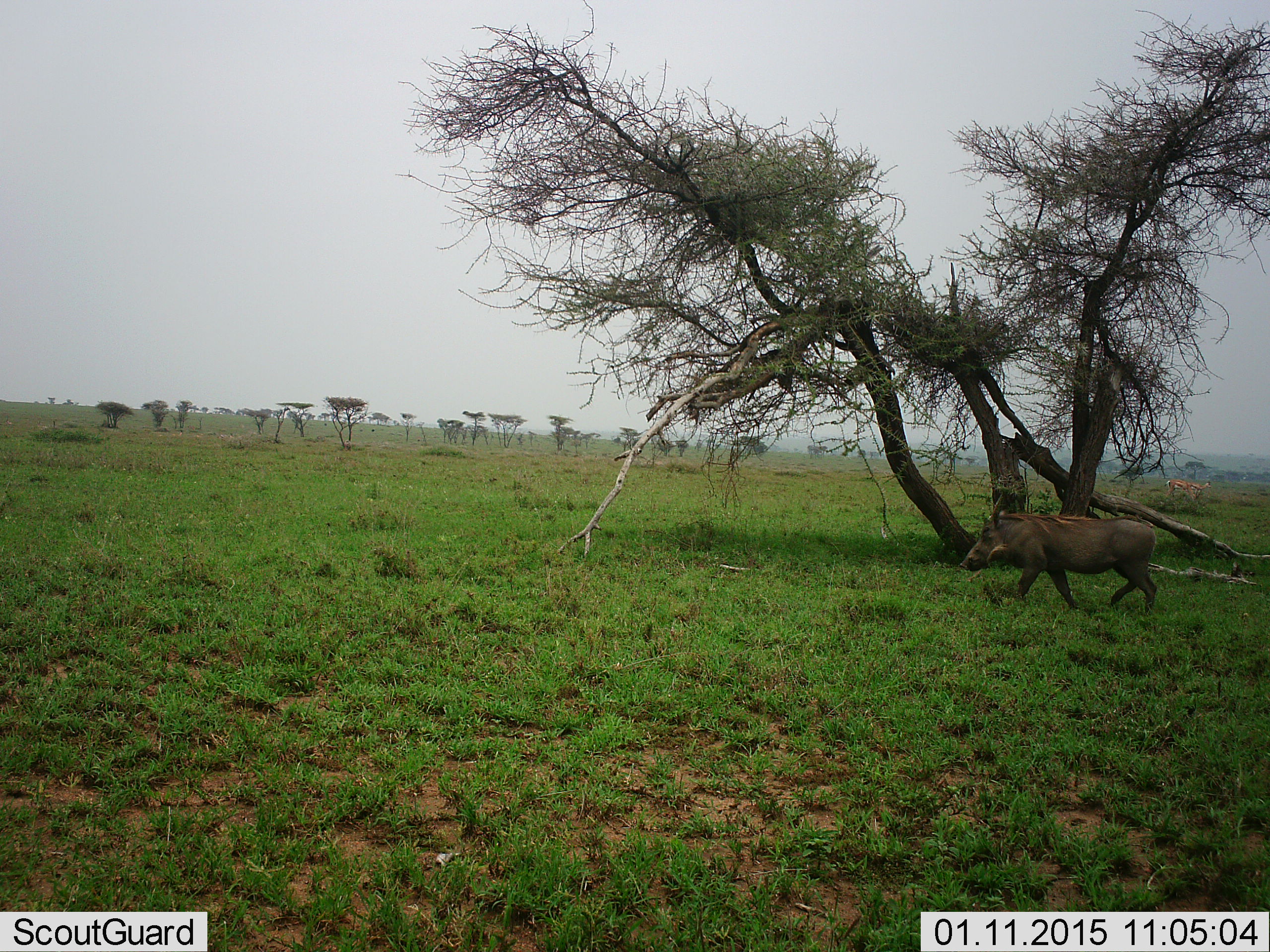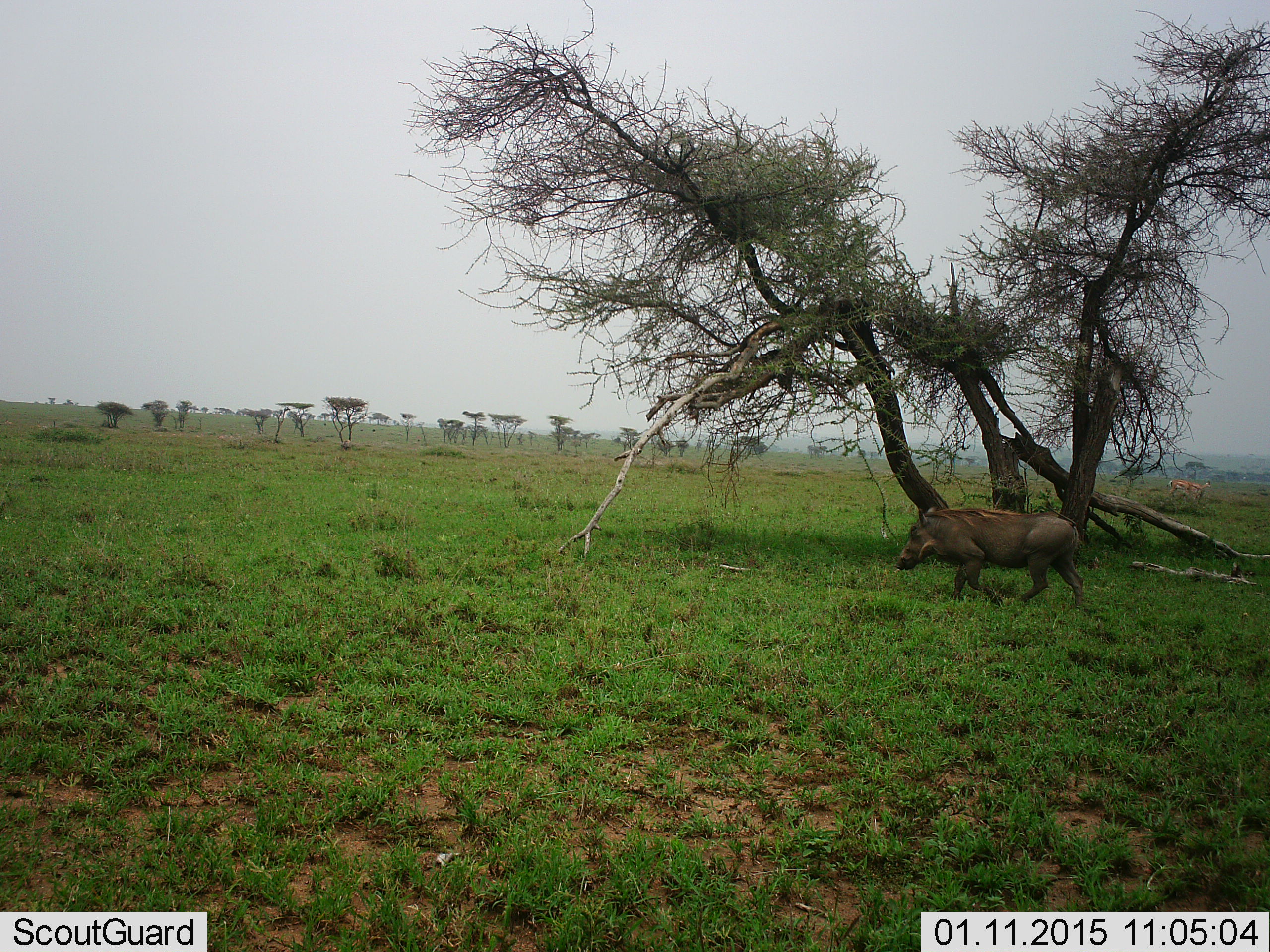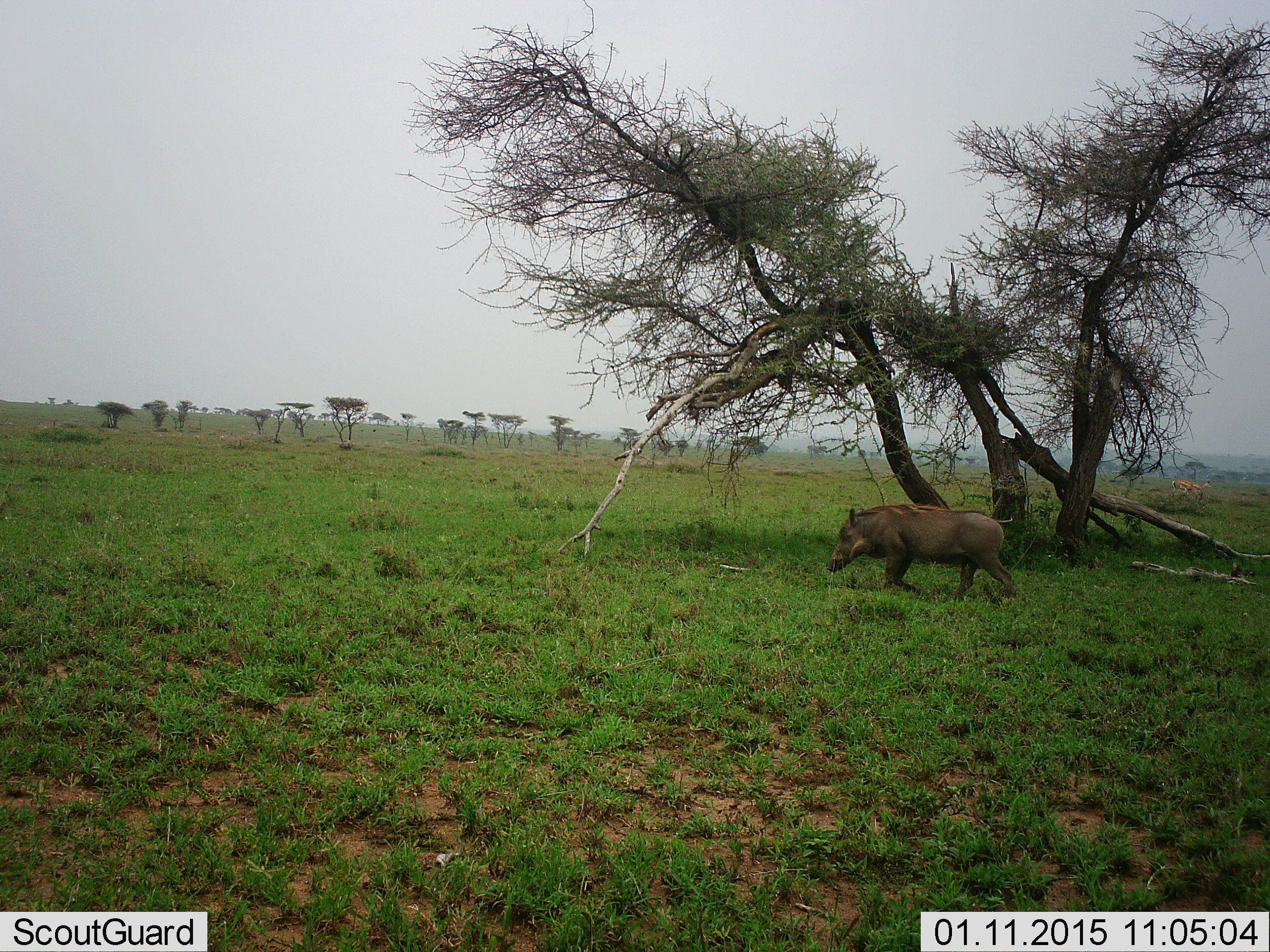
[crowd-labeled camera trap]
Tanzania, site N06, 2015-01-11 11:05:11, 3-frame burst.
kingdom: Animalia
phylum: Chordata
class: Mammalia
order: Artiodactyla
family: Suidae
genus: Phacochoerus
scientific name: Phacochoerus africanus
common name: warthog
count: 1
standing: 0%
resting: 0%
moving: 91%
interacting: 0%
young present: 0%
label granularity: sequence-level